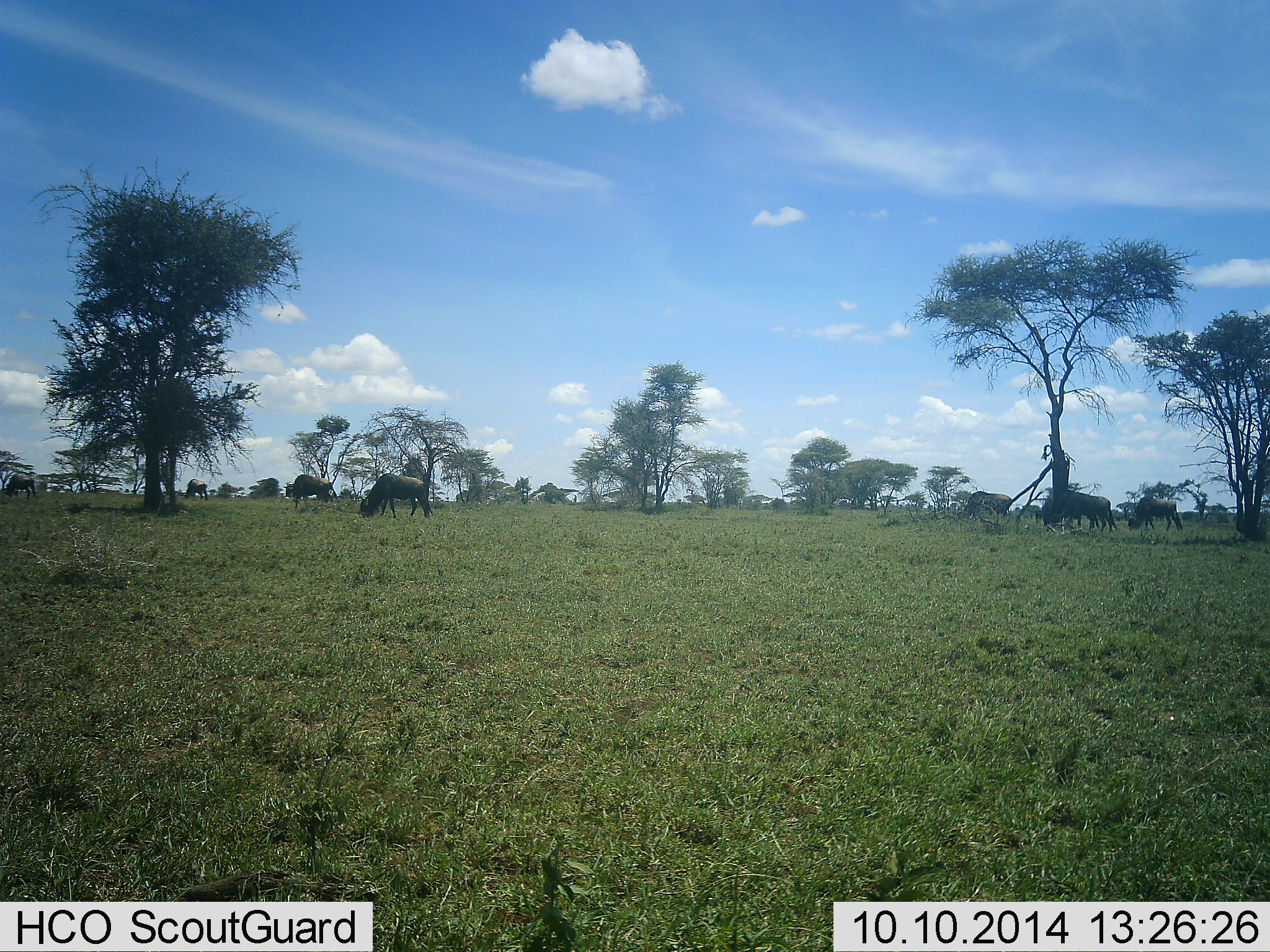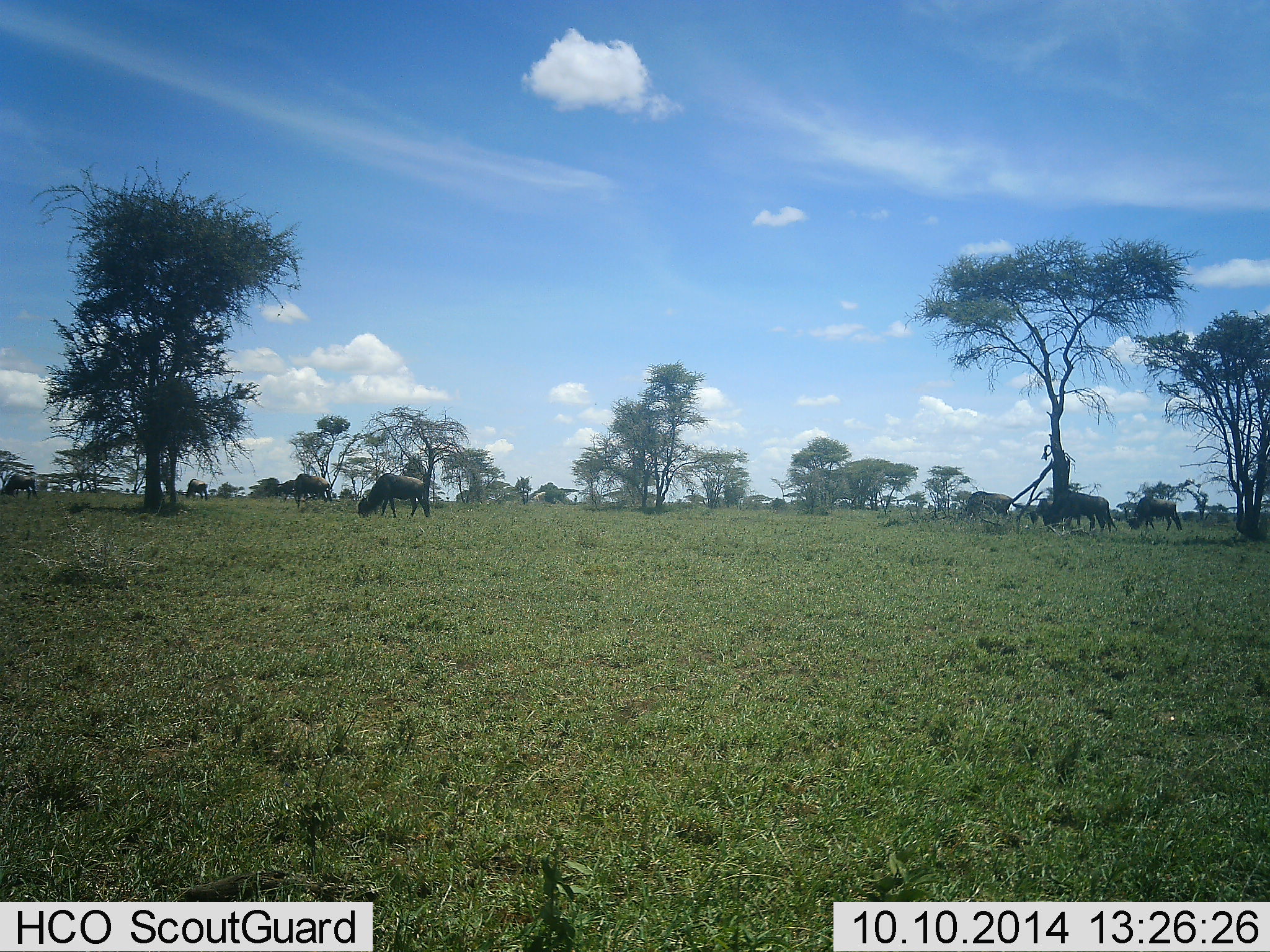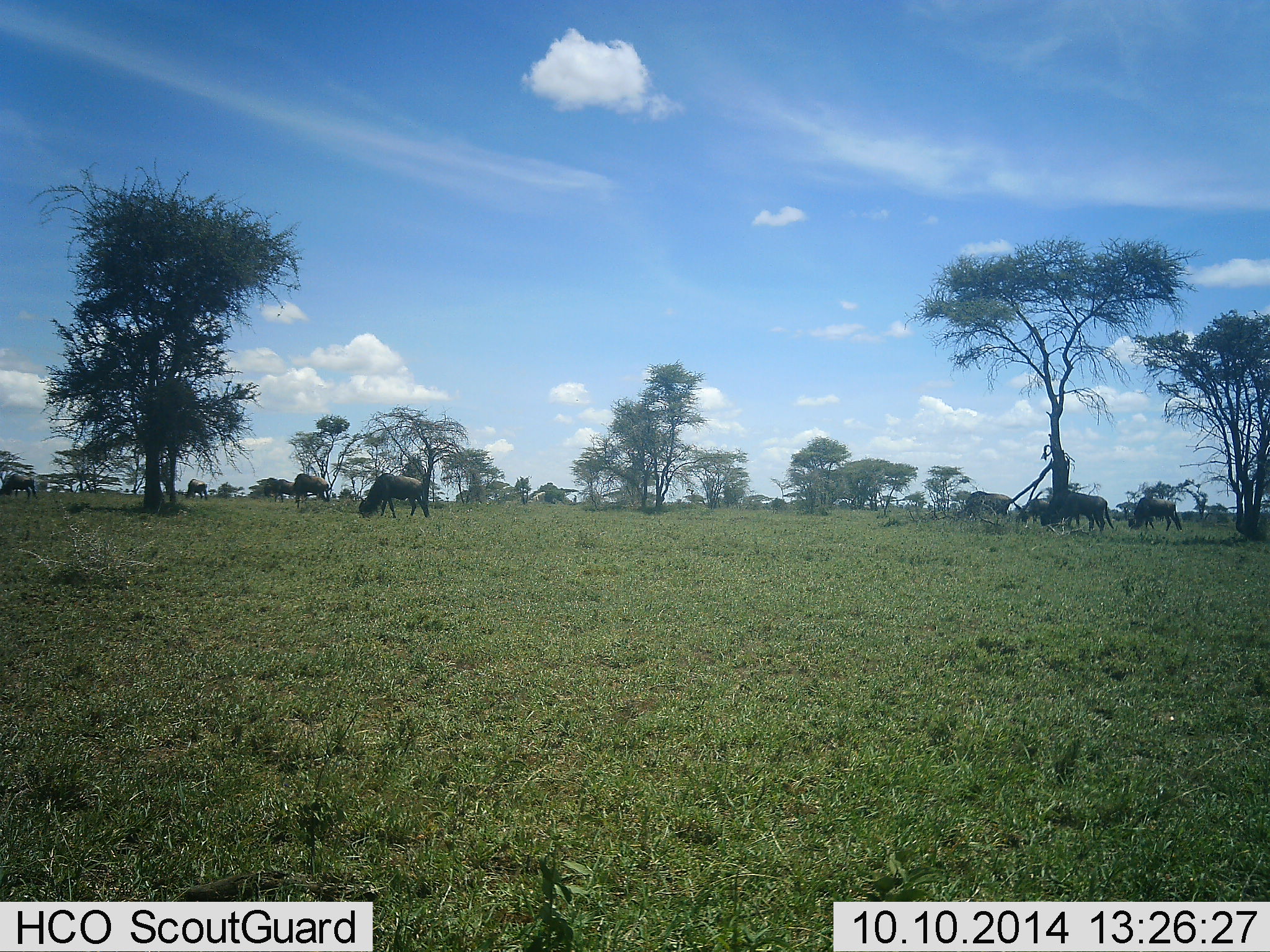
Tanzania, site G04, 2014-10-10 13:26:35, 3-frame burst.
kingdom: Animalia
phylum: Chordata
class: Mammalia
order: Artiodactyla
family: Bovidae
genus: Connochaetes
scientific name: Connochaetes taurinus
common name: blue wildebeest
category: wildebeest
Wildebeest (blue wildebeest) (Connochaetes taurinus), count 9. Behavior (volunteer vote fractions): standing 30%, resting 0%, moving 30%, interacting 0%. Young present (vote fraction): 0%. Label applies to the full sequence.